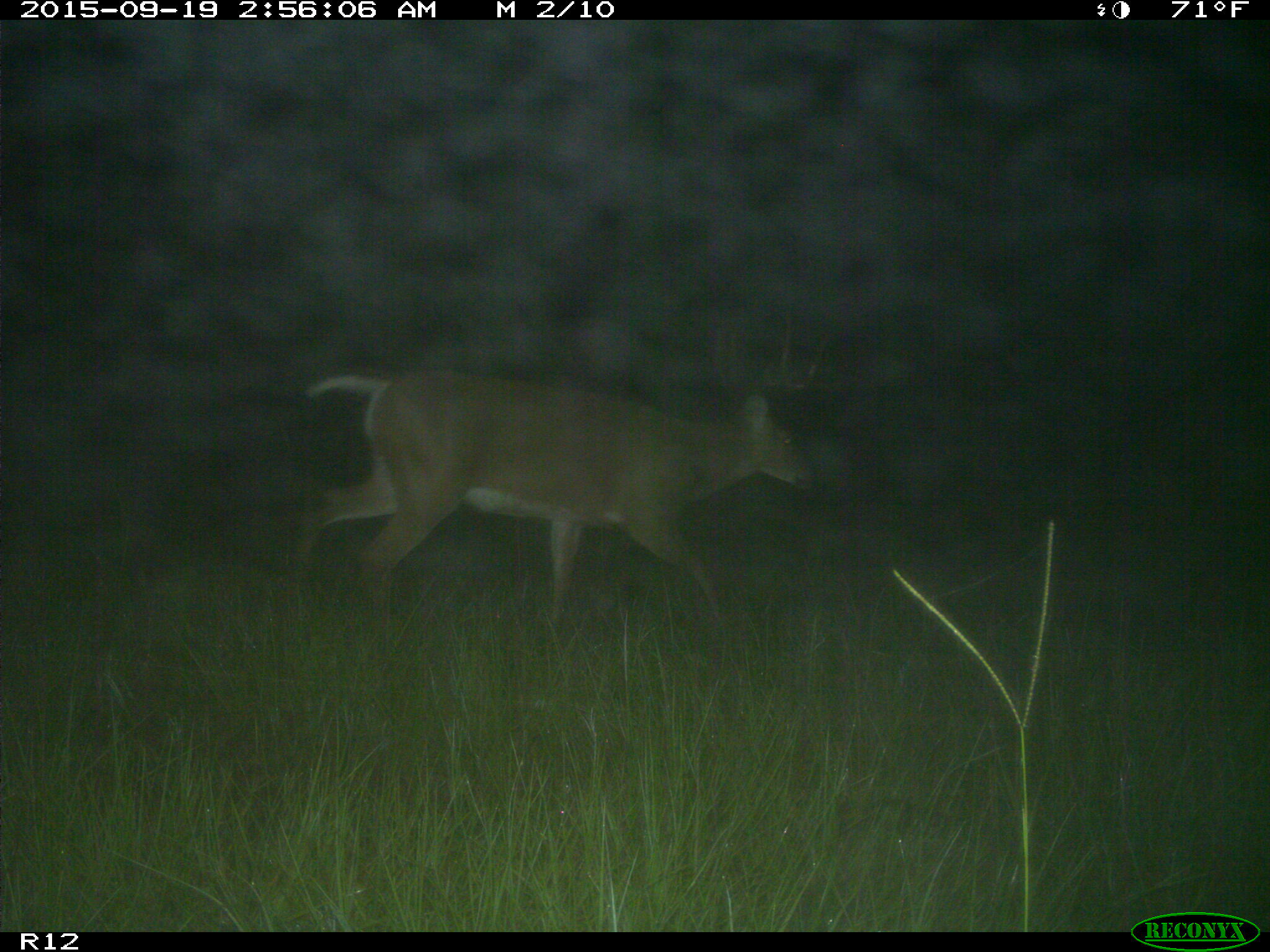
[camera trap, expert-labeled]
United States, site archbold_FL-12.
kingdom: Animalia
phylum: Chordata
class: Mammalia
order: Artiodactyla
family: Cervidae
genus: Odocoileus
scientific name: Odocoileus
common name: deer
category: unidentified deer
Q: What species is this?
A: Unidentified deer (deer) (Odocoileus).